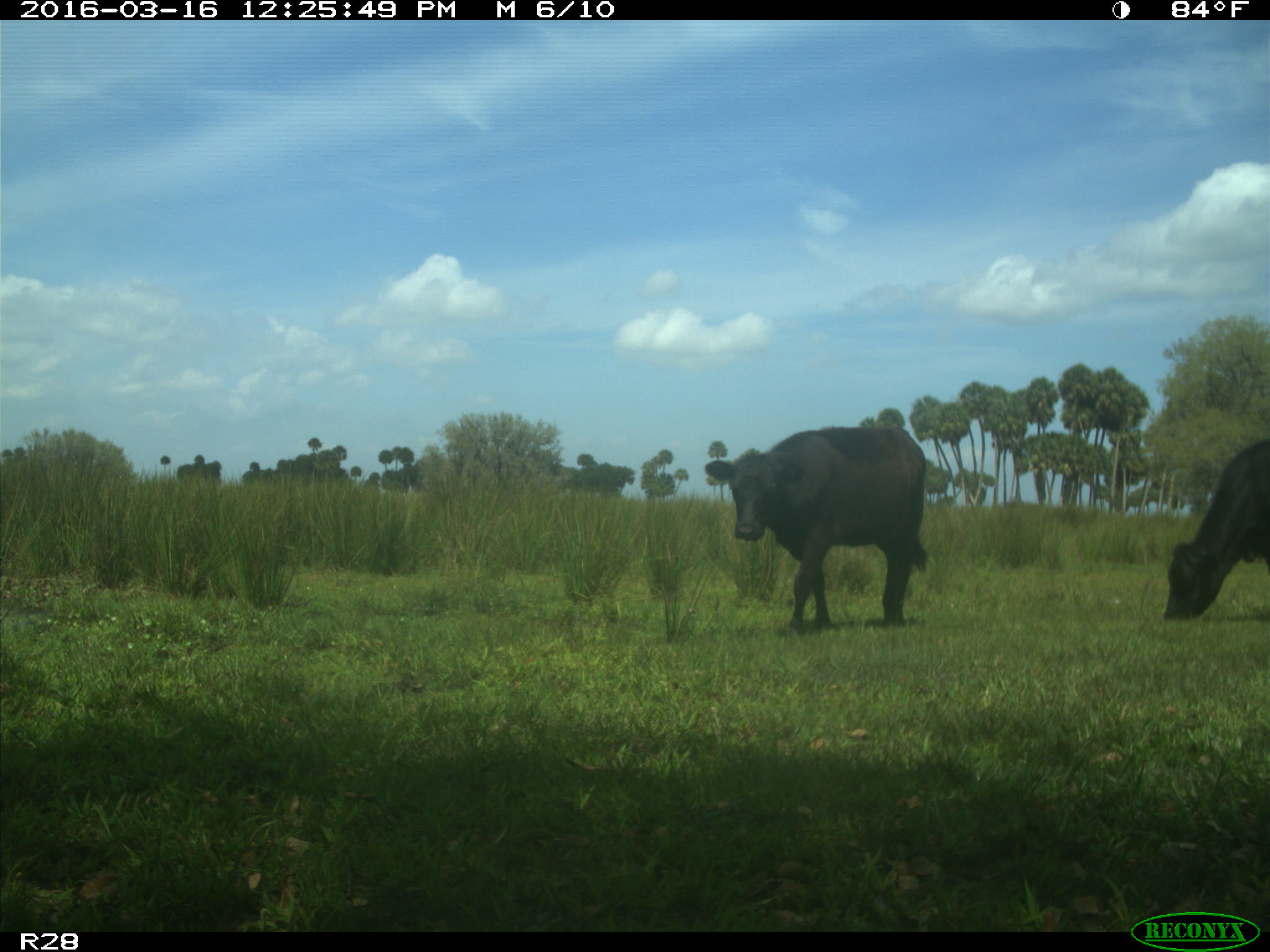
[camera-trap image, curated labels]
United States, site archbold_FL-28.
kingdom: Animalia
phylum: Chordata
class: Mammalia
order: Artiodactyla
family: Bovidae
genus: Bos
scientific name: Bos taurus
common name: domestic cow